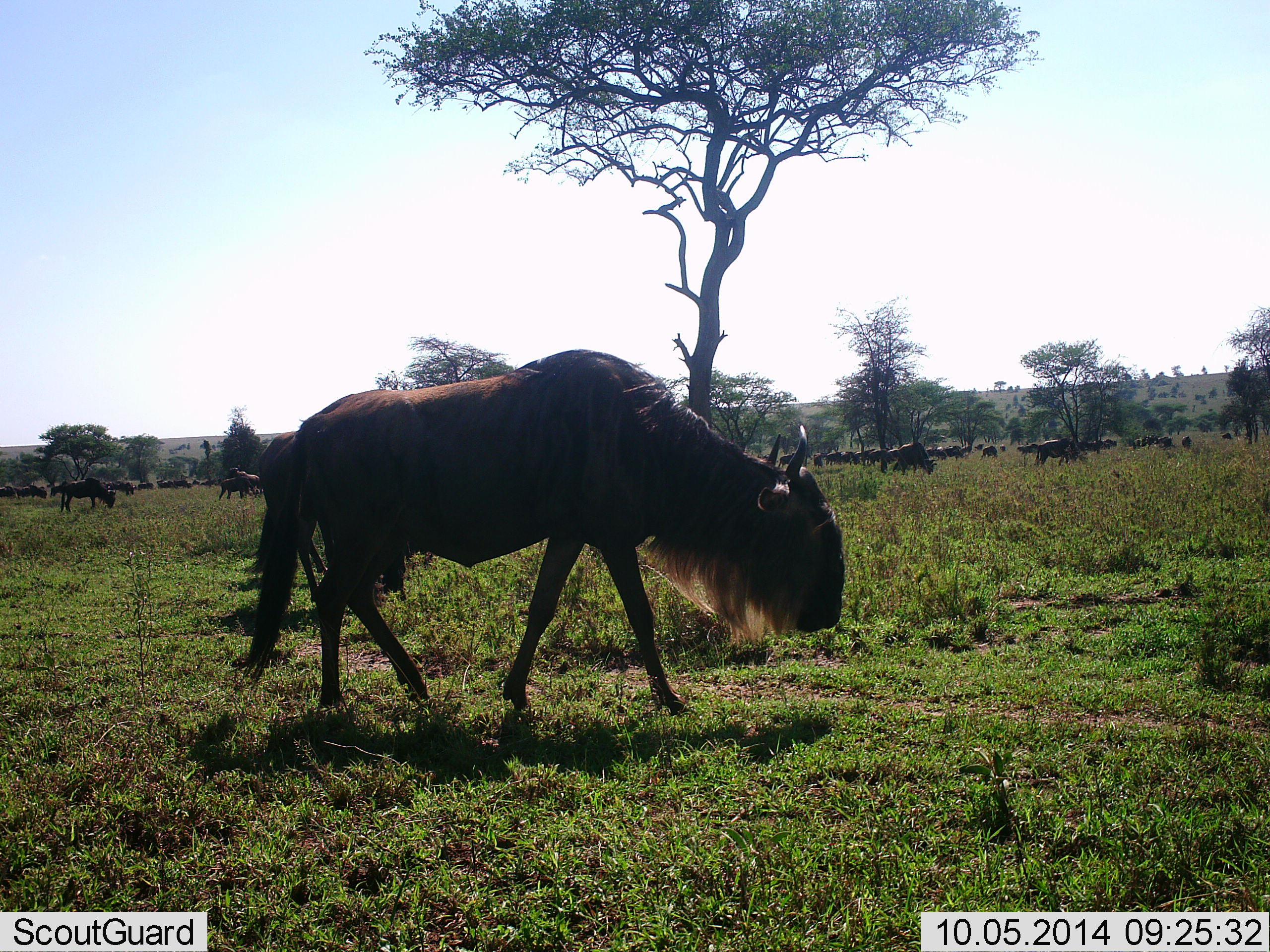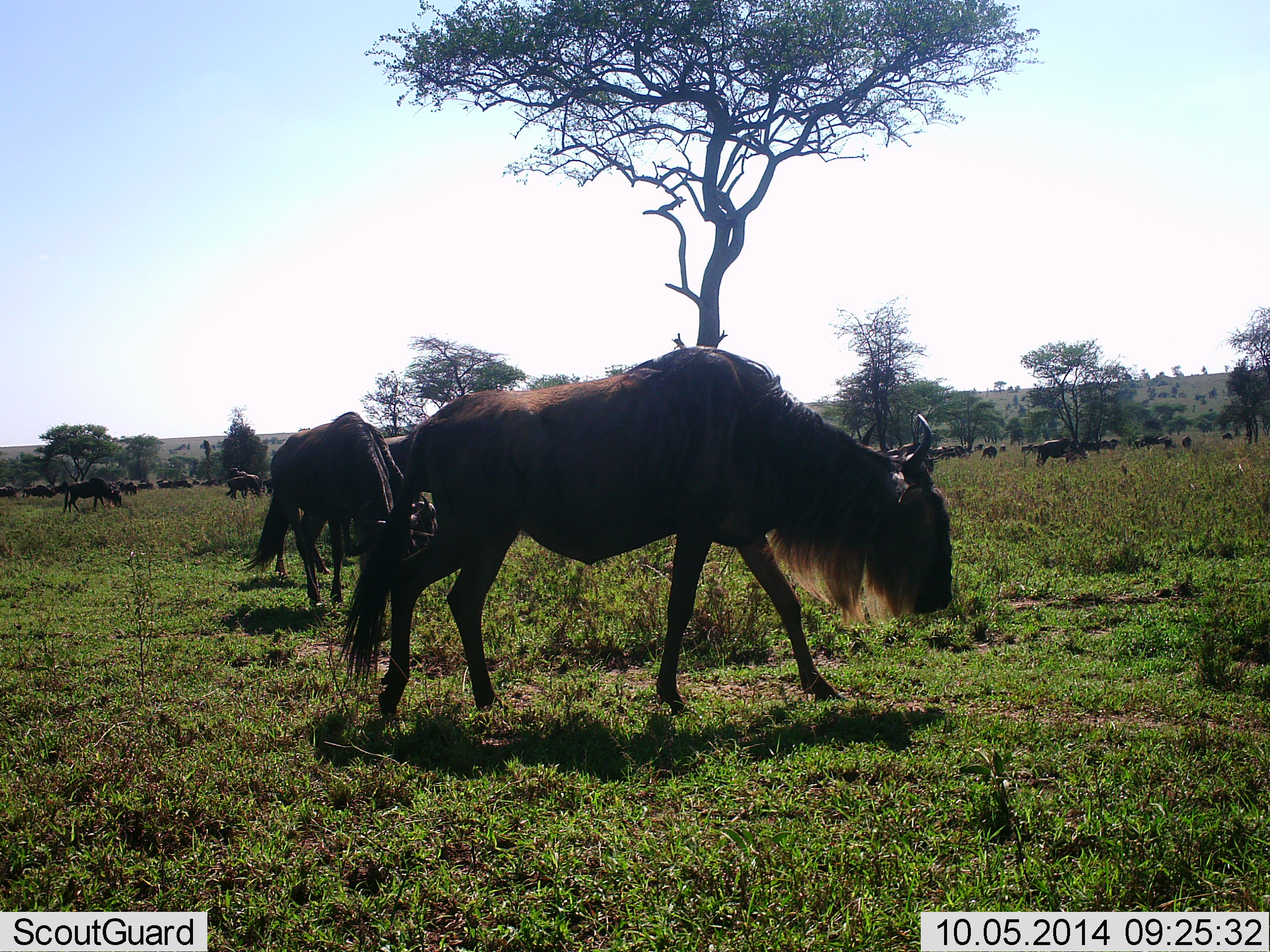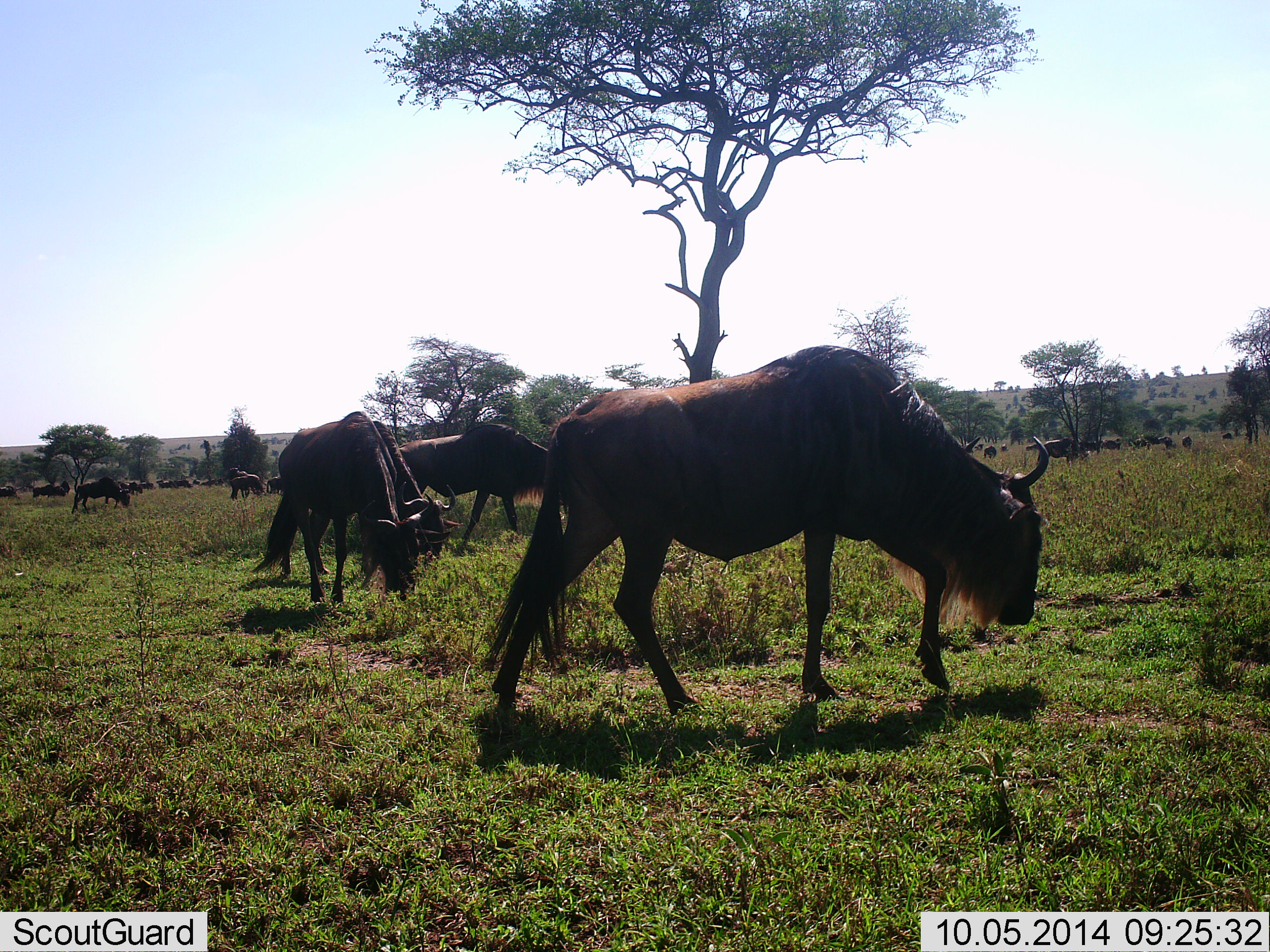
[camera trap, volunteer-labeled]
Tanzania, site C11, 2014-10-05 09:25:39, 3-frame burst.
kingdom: Animalia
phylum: Chordata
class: Mammalia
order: Artiodactyla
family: Bovidae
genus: Connochaetes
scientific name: Connochaetes taurinus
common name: blue wildebeest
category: wildebeest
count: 11-50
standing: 20%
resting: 0%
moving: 90%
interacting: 10%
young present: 0%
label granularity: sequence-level